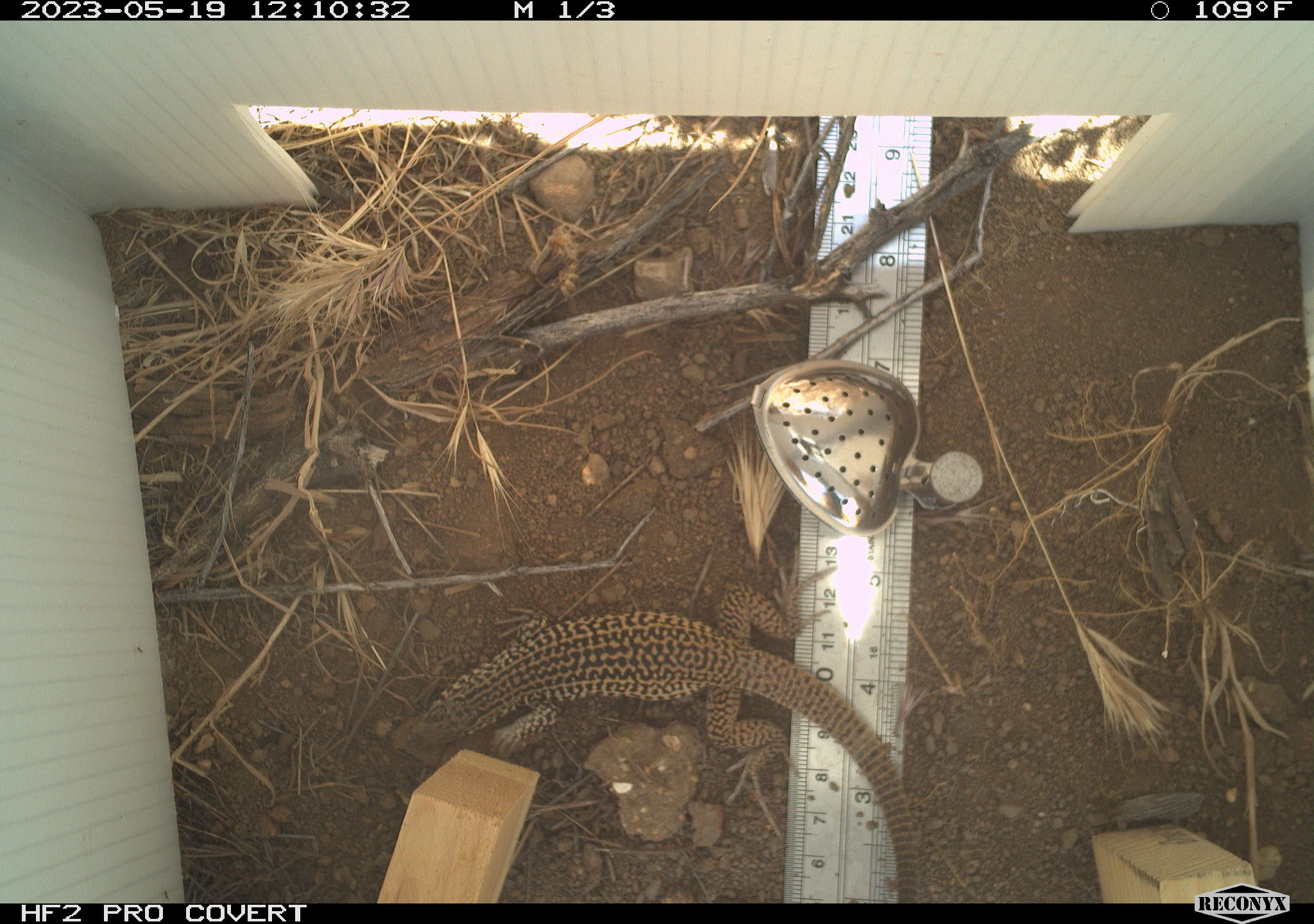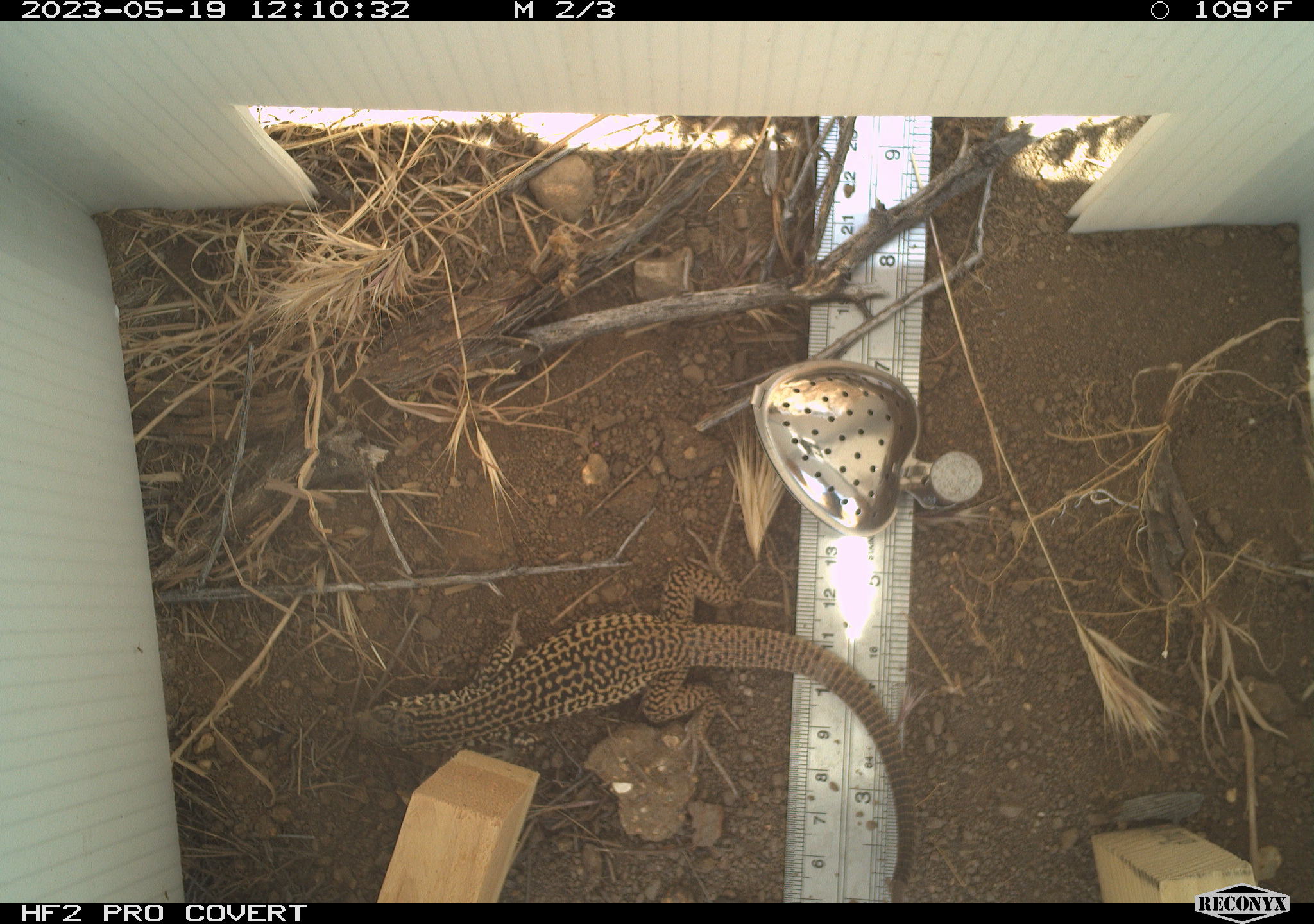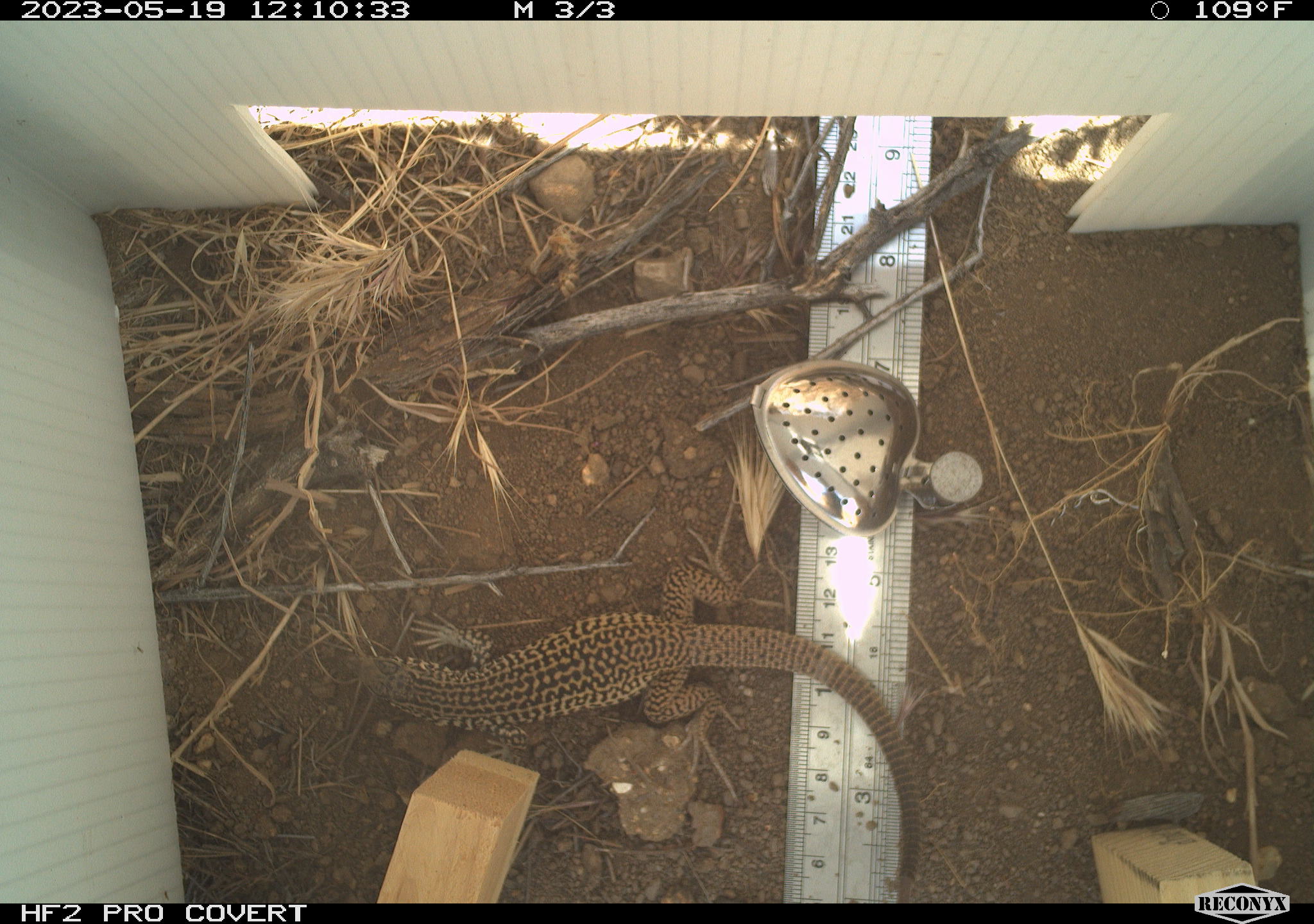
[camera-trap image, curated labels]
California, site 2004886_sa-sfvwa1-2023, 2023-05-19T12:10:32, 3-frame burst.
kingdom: Animalia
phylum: Chordata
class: Reptilia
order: Squamata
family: Teiidae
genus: Aspidoscelis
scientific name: Aspidoscelis tigris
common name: western whiptail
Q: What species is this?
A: Western whiptail (Aspidoscelis tigris).